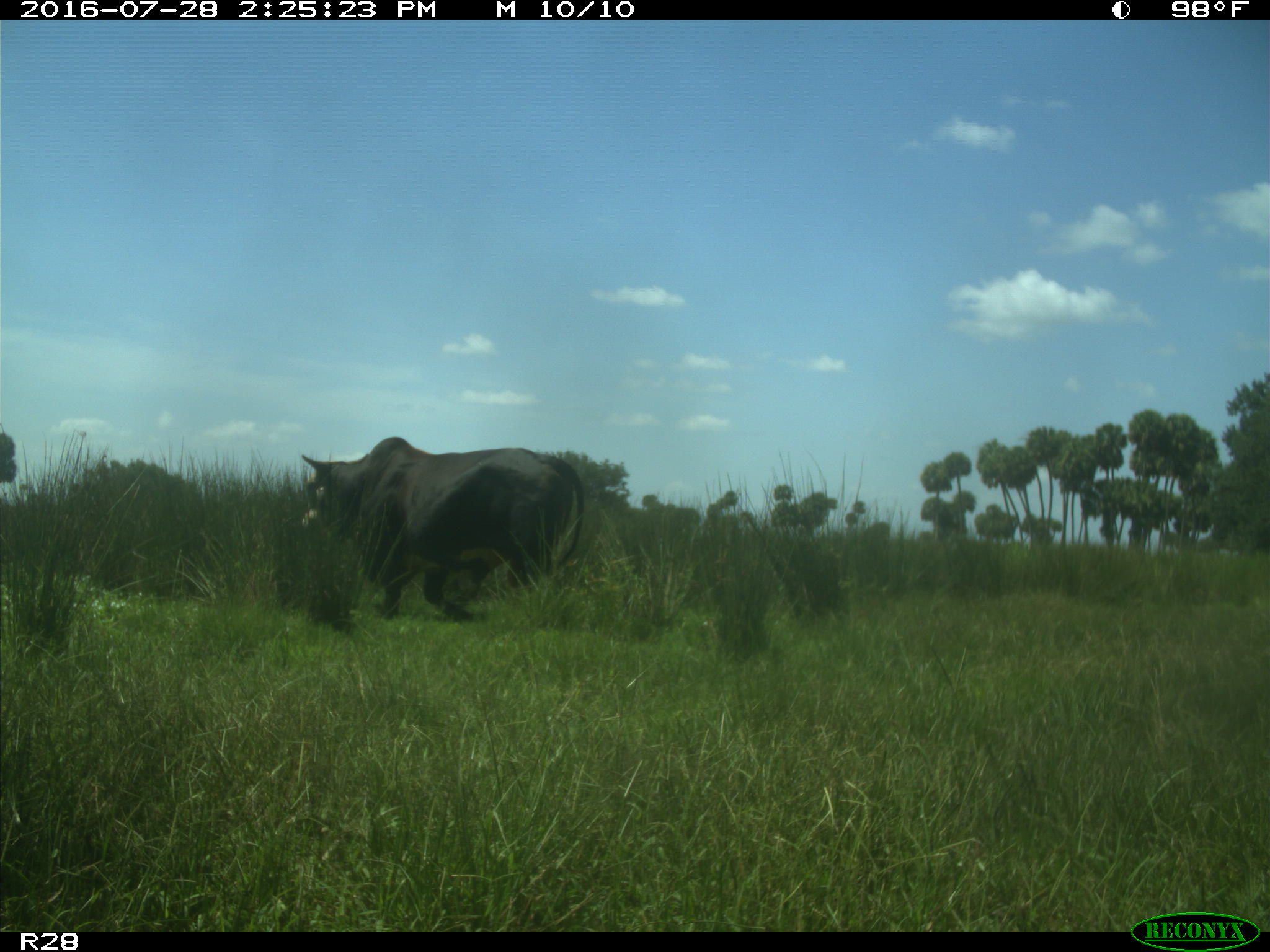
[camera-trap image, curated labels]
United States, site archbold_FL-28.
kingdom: Animalia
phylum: Chordata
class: Mammalia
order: Artiodactyla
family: Bovidae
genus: Bos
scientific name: Bos taurus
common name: domestic cow